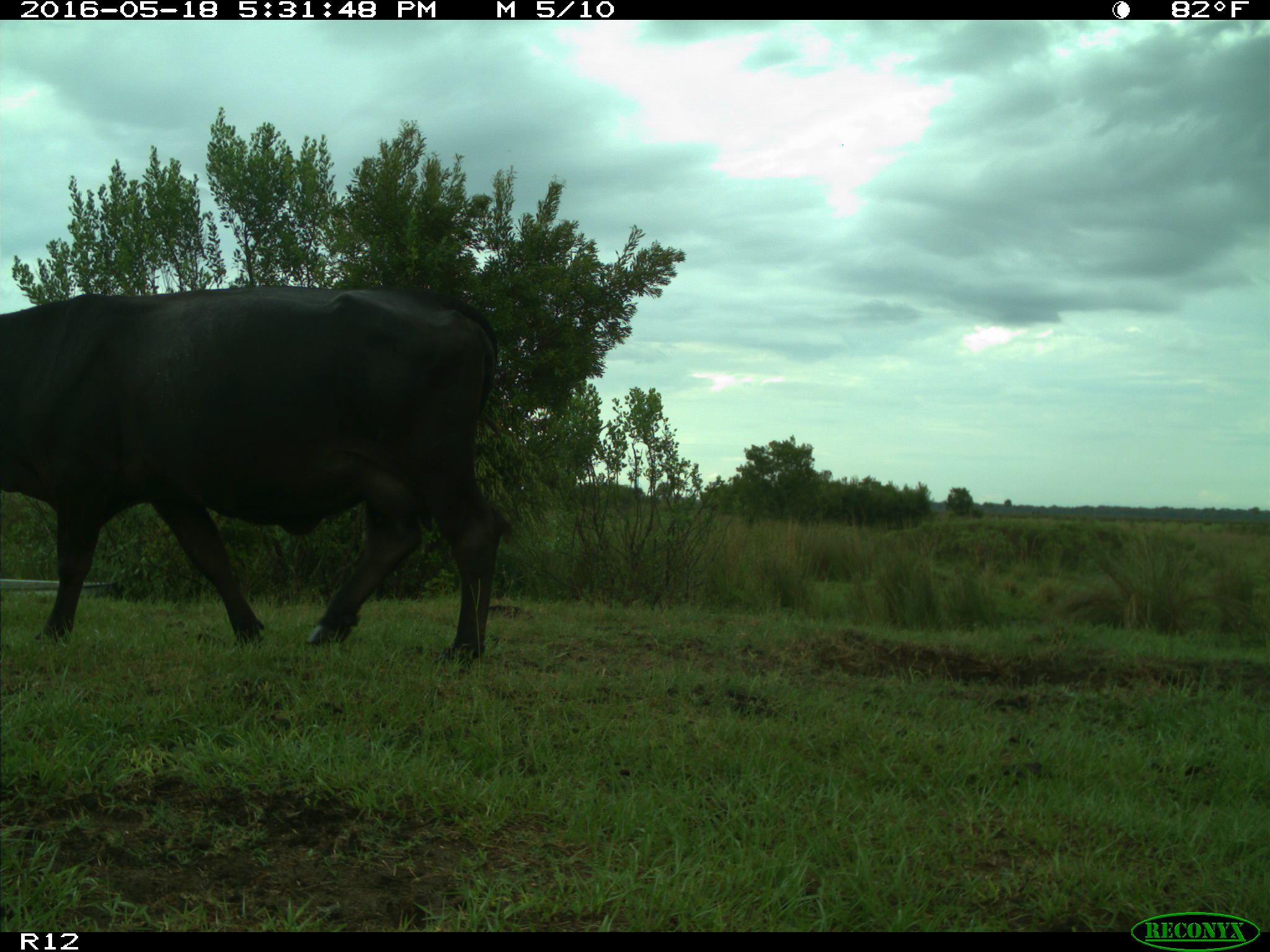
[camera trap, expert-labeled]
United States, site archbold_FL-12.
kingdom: Animalia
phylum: Chordata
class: Mammalia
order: Artiodactyla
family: Bovidae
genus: Bos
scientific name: Bos taurus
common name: domestic cow